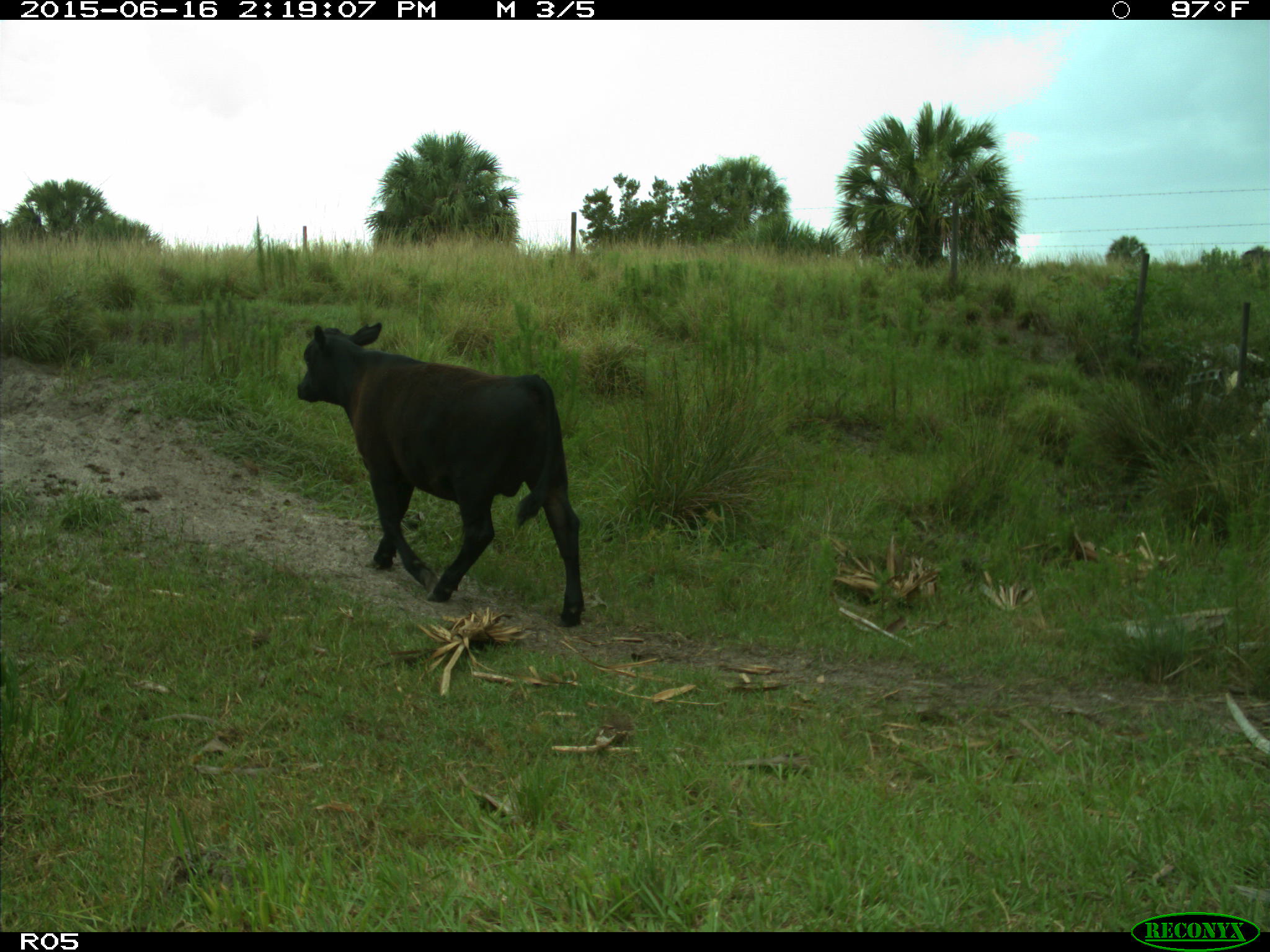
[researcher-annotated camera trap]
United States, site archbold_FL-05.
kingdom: Animalia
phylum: Chordata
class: Mammalia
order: Artiodactyla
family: Bovidae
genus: Bos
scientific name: Bos taurus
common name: domestic cow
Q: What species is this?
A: Bos taurus (domestic cow).